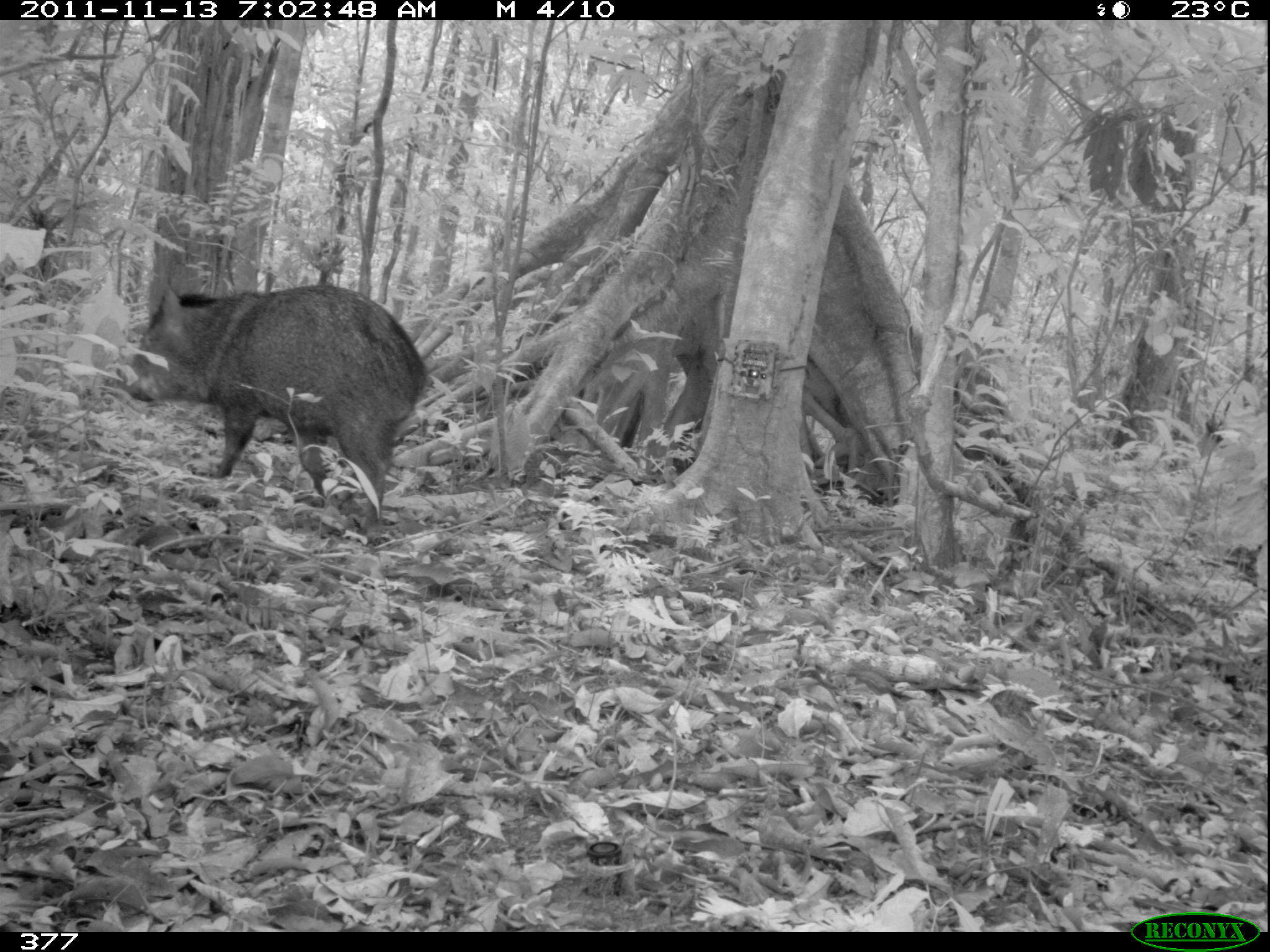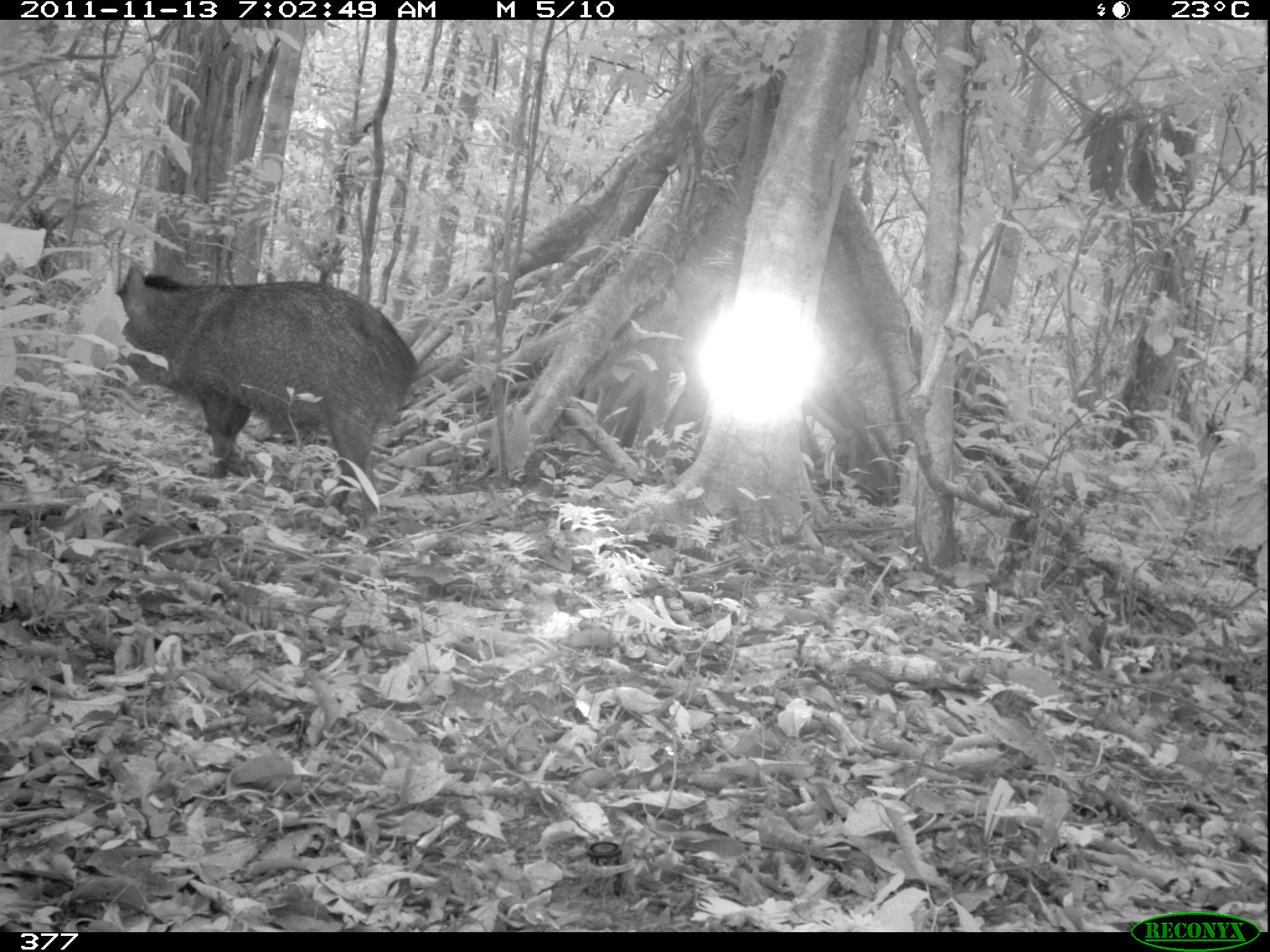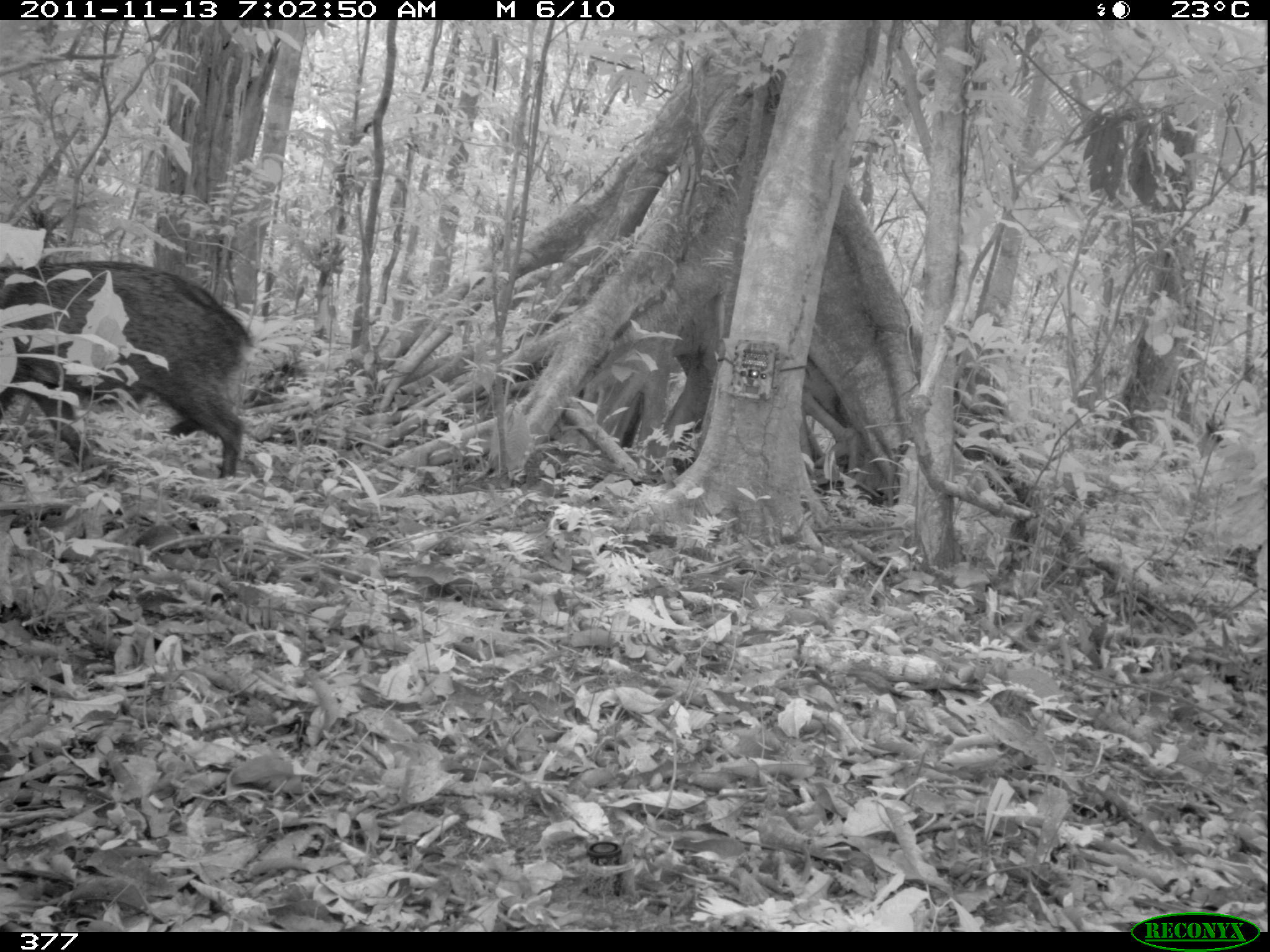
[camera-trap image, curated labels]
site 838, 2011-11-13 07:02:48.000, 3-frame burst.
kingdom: Animalia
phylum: Chordata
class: Mammalia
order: Artiodactyla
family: Tayassuidae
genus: Pecari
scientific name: Pecari tajacu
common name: collared peccary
Pecari tajacu (collared peccary).